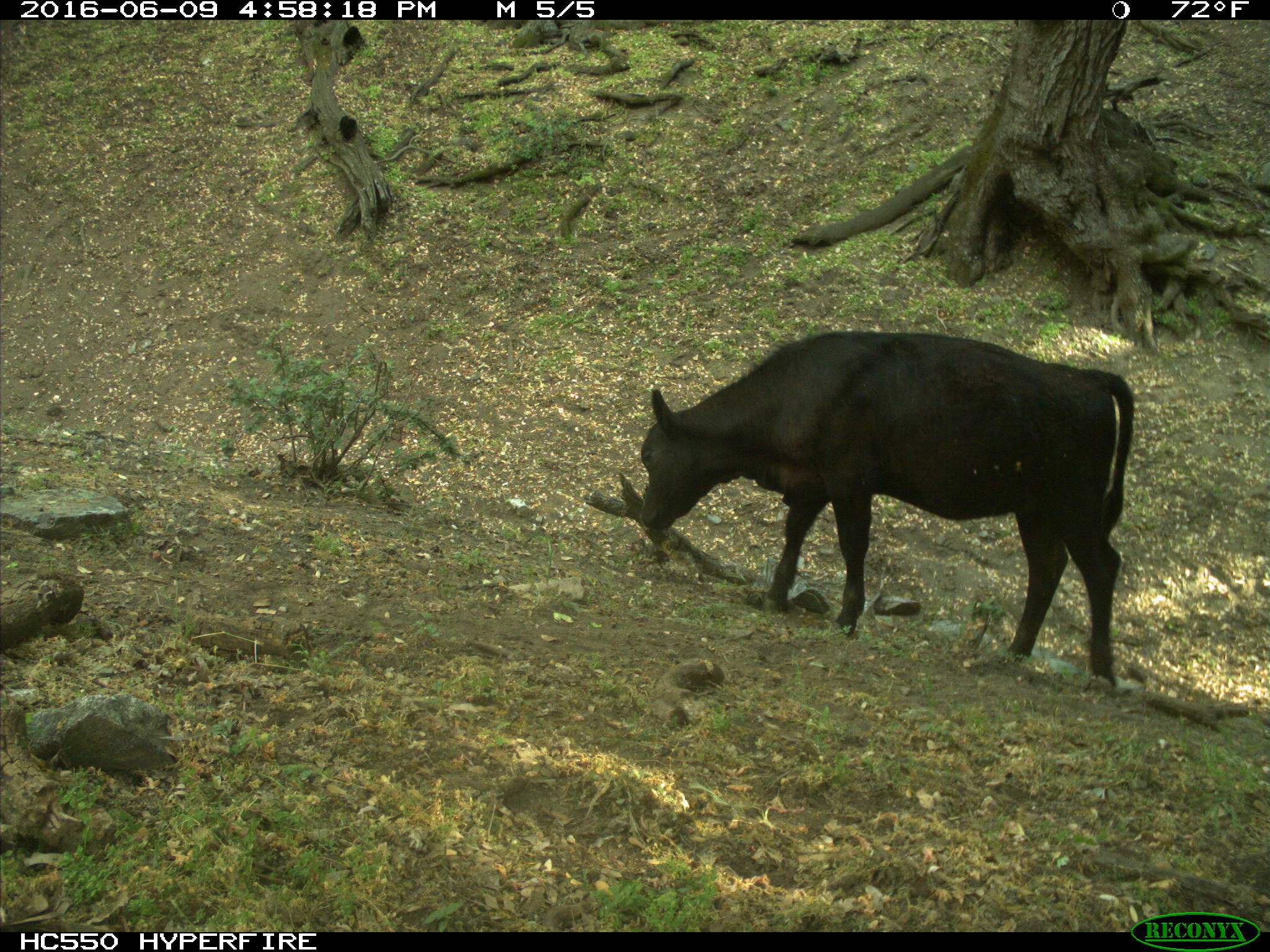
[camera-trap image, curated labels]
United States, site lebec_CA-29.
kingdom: Animalia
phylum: Chordata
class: Mammalia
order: Artiodactyla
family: Bovidae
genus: Bos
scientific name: Bos taurus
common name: domestic cow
Bos taurus (domestic cow).